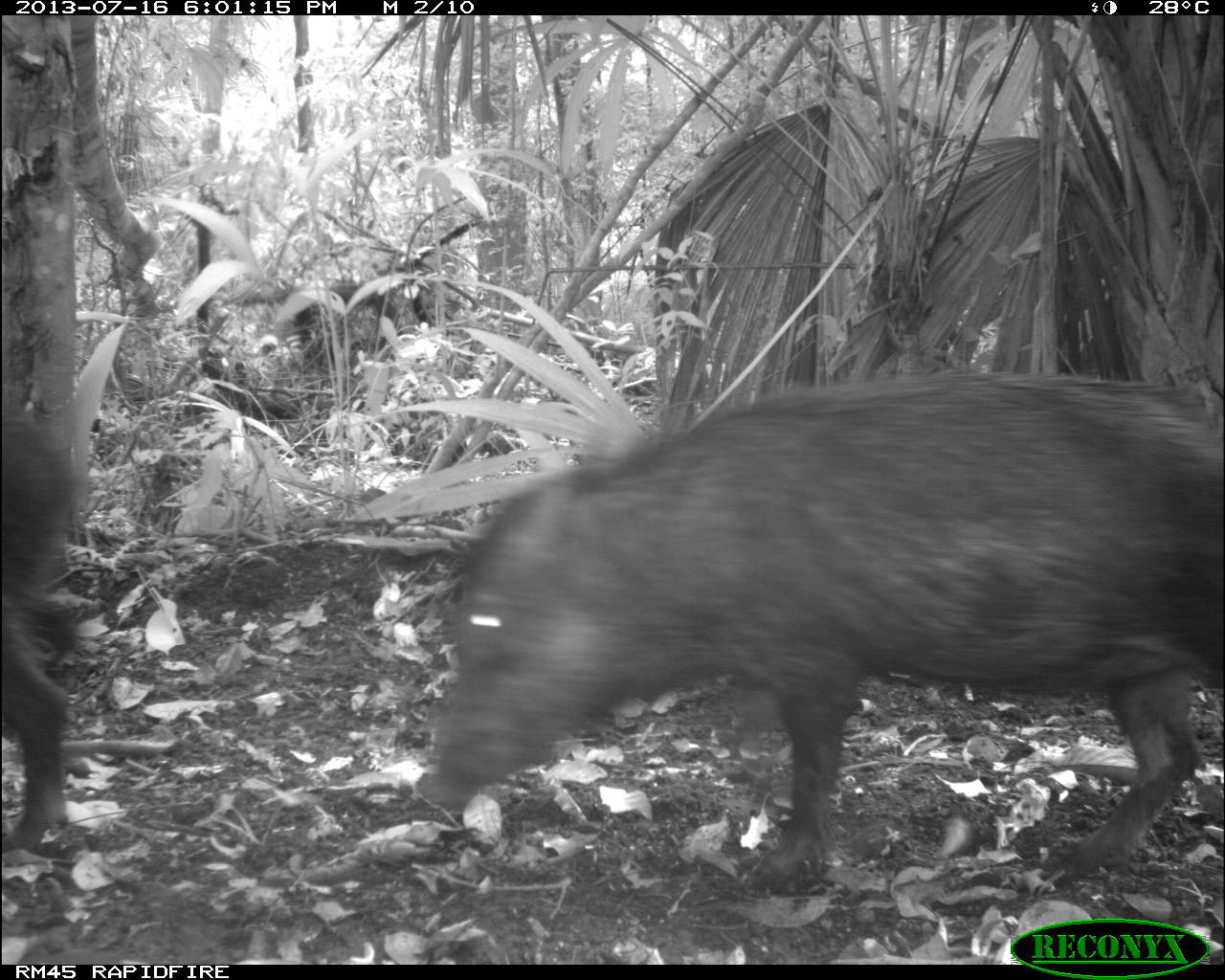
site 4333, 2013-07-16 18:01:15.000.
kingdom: Animalia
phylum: Chordata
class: Mammalia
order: Artiodactyla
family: Tayassuidae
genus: Tayassu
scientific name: Tayassu pecari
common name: white-lipped peccary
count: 3